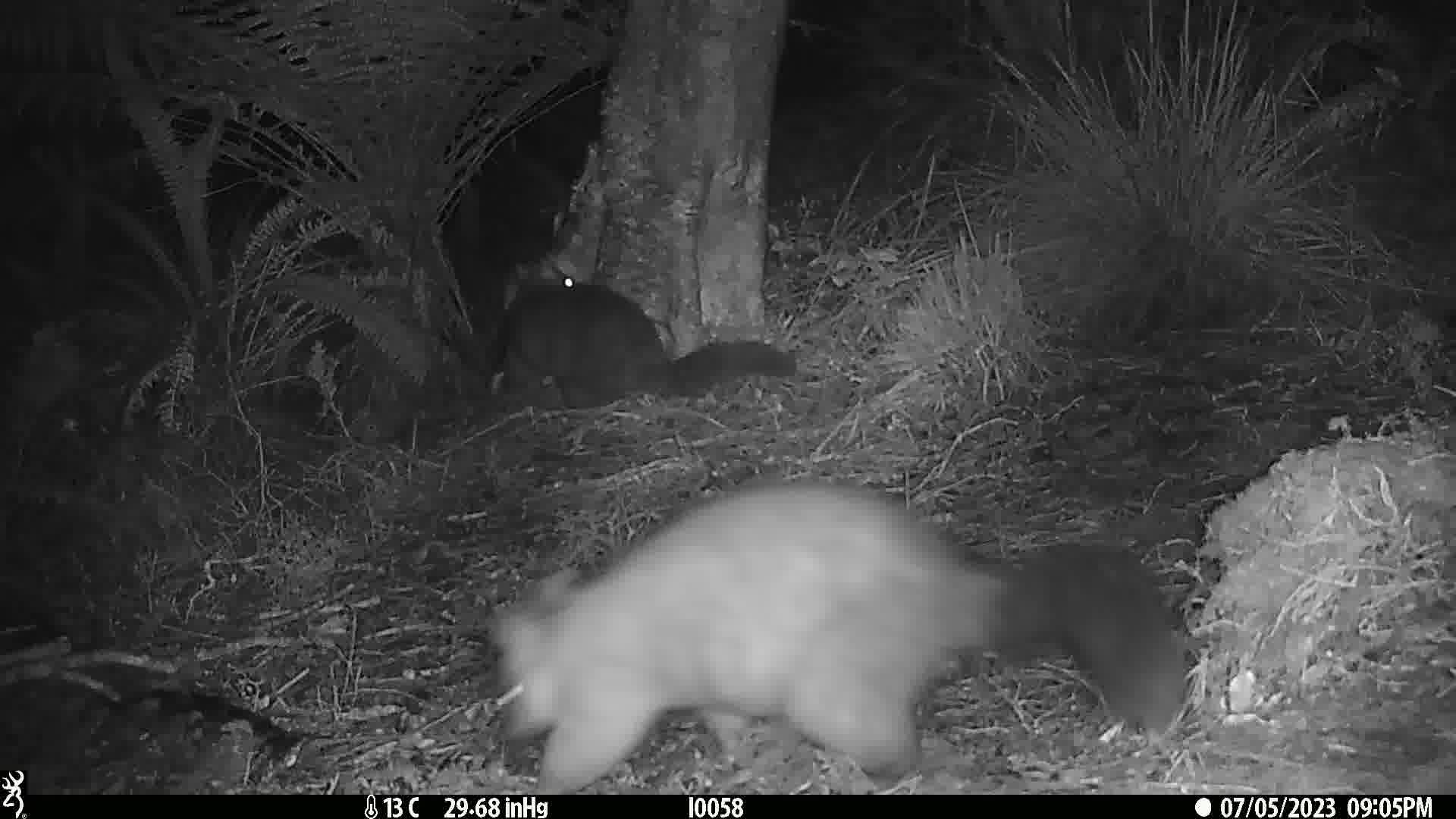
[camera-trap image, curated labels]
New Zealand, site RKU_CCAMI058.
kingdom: Animalia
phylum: Chordata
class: Mammalia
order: Diprotodontia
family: Phalangeridae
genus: Trichosurus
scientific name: Trichosurus vulpecula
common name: common brushtail possum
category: possum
Possum (common brushtail possum) (Trichosurus vulpecula).